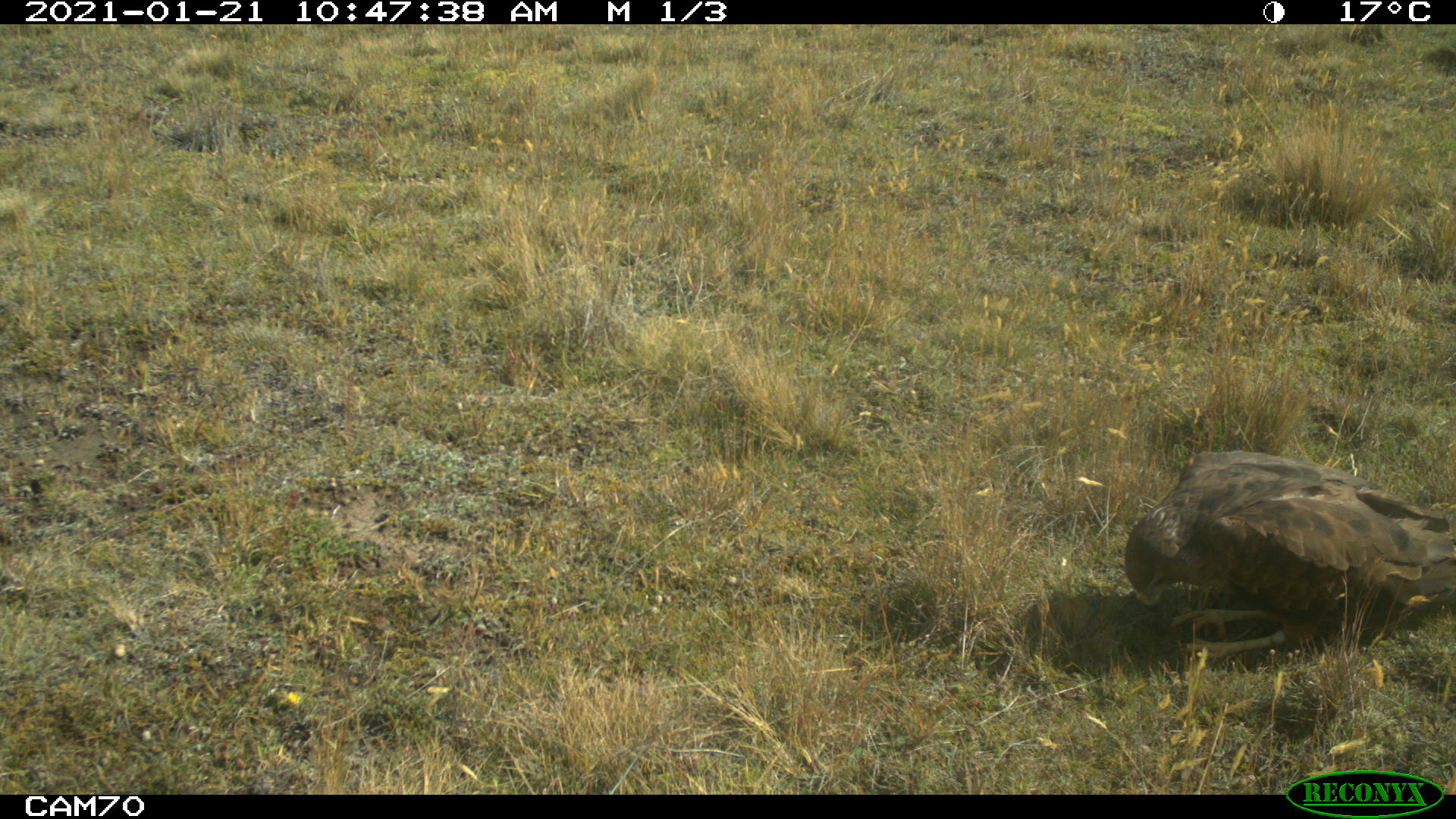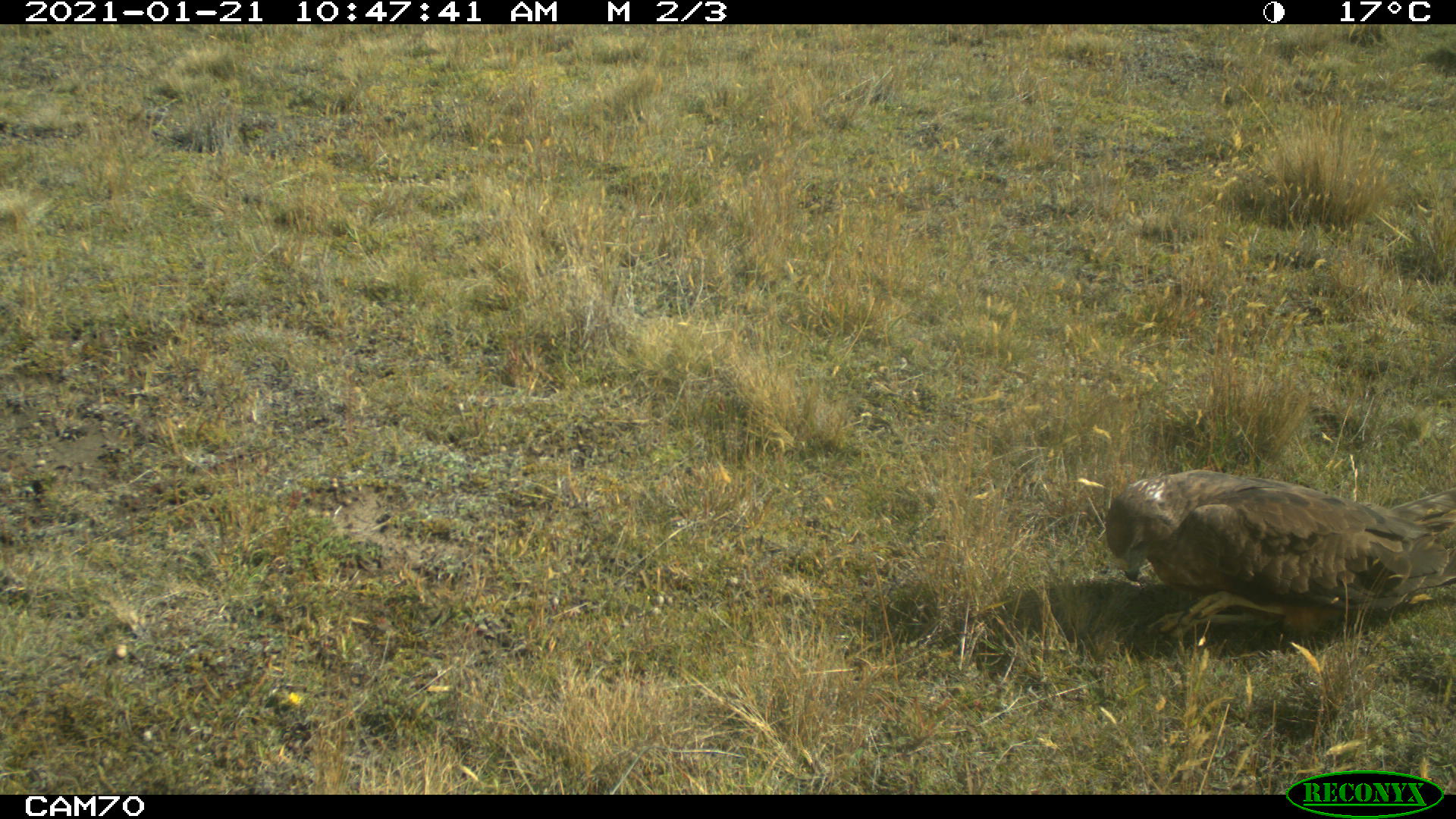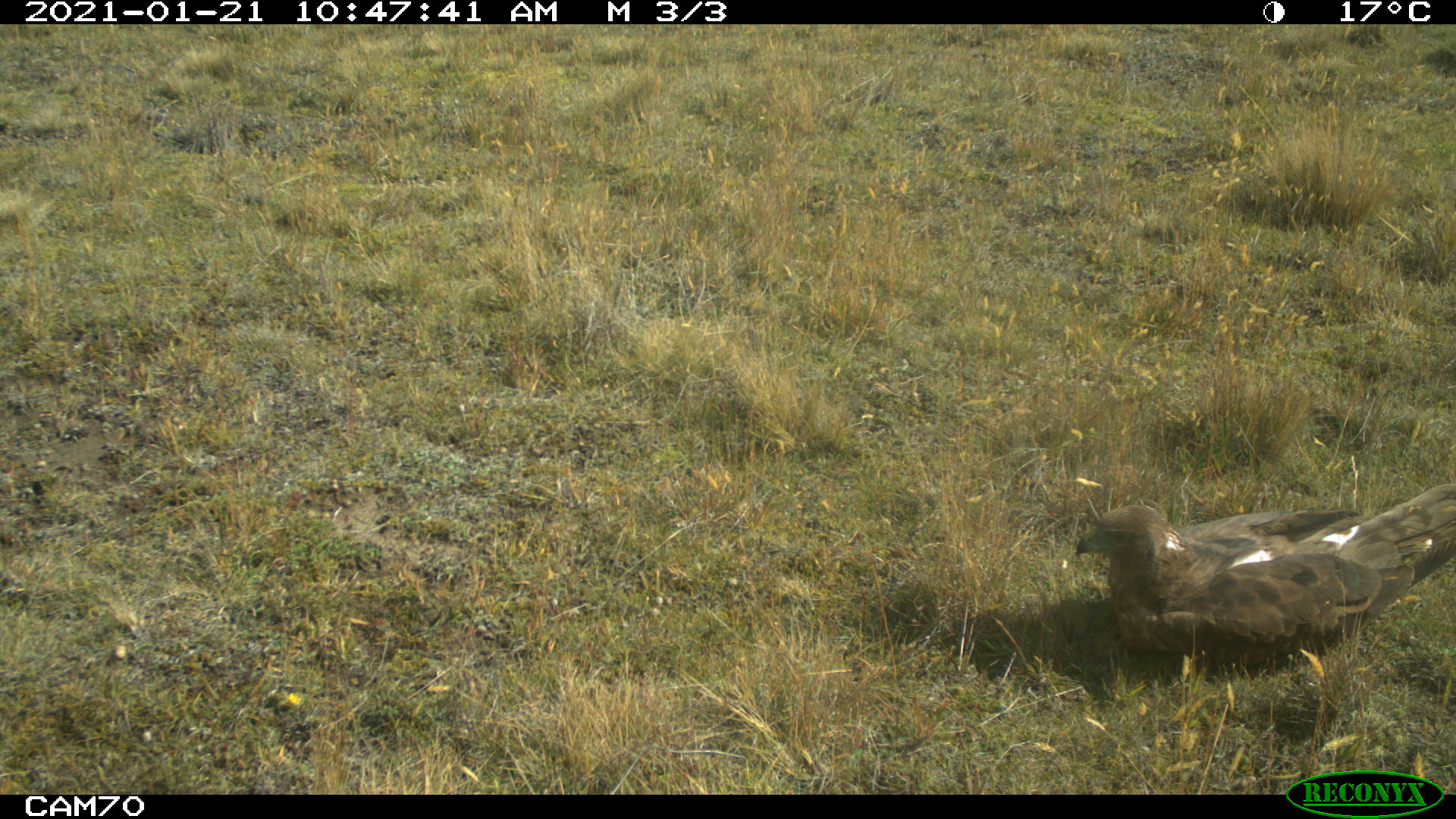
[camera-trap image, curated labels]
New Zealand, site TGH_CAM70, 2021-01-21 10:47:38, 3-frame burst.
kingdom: Animalia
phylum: Chordata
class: Aves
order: Accipitriformes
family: Accipitridae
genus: Circus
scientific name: Circus approximans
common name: swamp harrier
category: harrier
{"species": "harrier (swamp harrier) (Circus approximans)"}